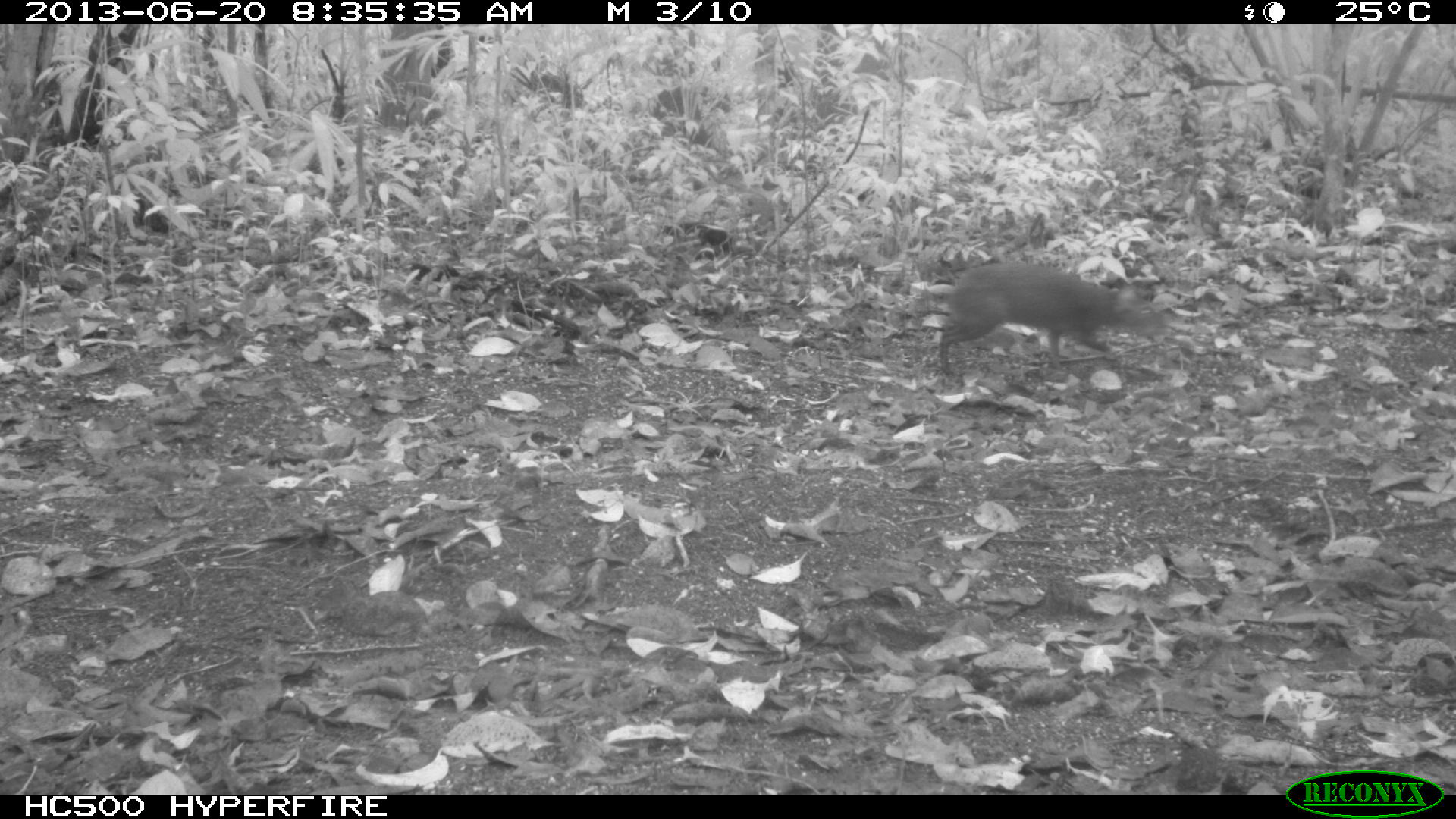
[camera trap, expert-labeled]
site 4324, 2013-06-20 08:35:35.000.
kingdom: Animalia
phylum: Chordata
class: Mammalia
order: Rodentia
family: Dasyproctidae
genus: Dasyprocta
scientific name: Dasyprocta punctata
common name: central american agouti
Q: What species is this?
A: Dasyprocta punctata (central american agouti).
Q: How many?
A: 1.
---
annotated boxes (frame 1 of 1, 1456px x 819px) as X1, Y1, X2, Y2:
dasyprocta punctata: 939, 261, 1172, 375